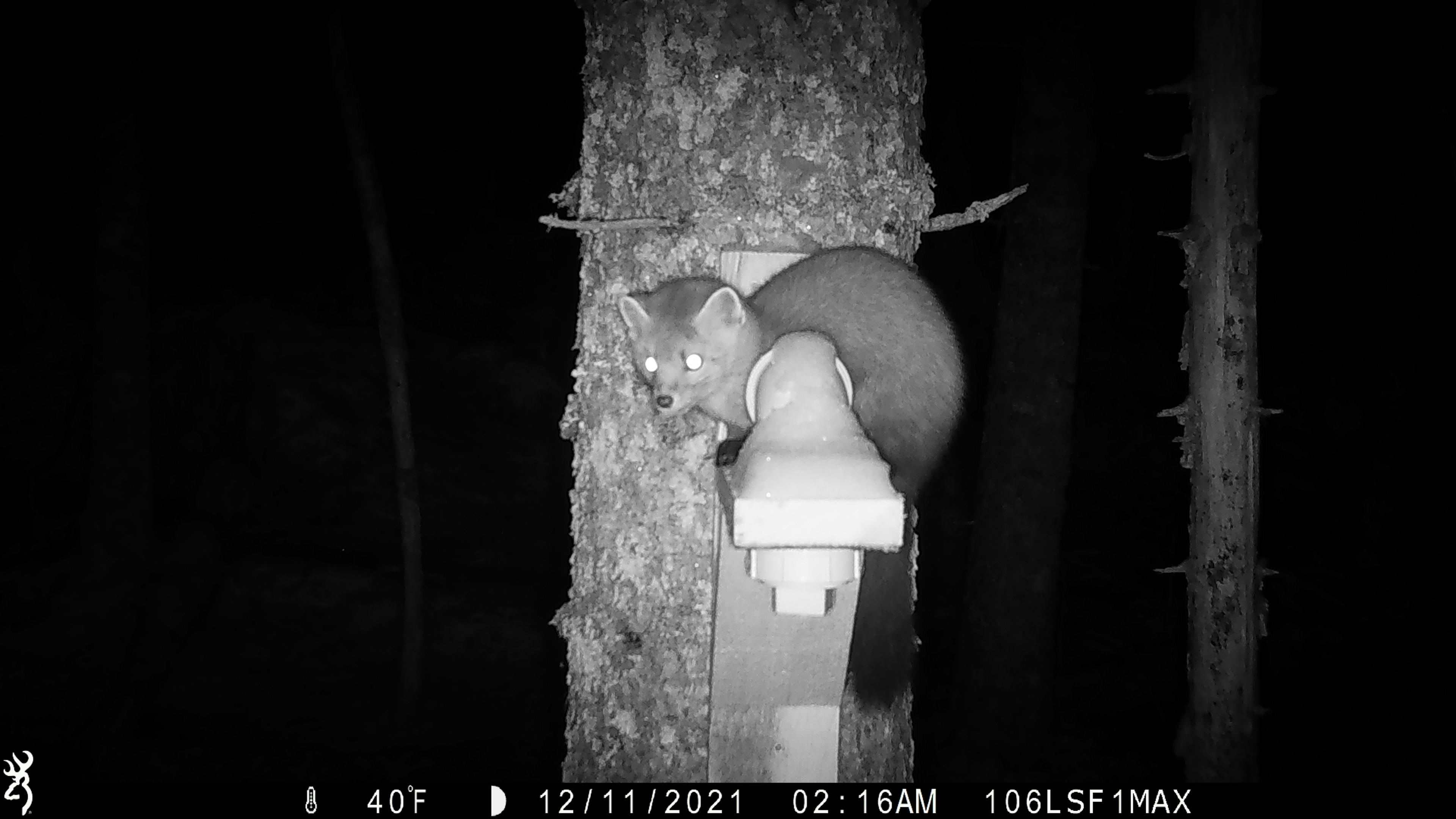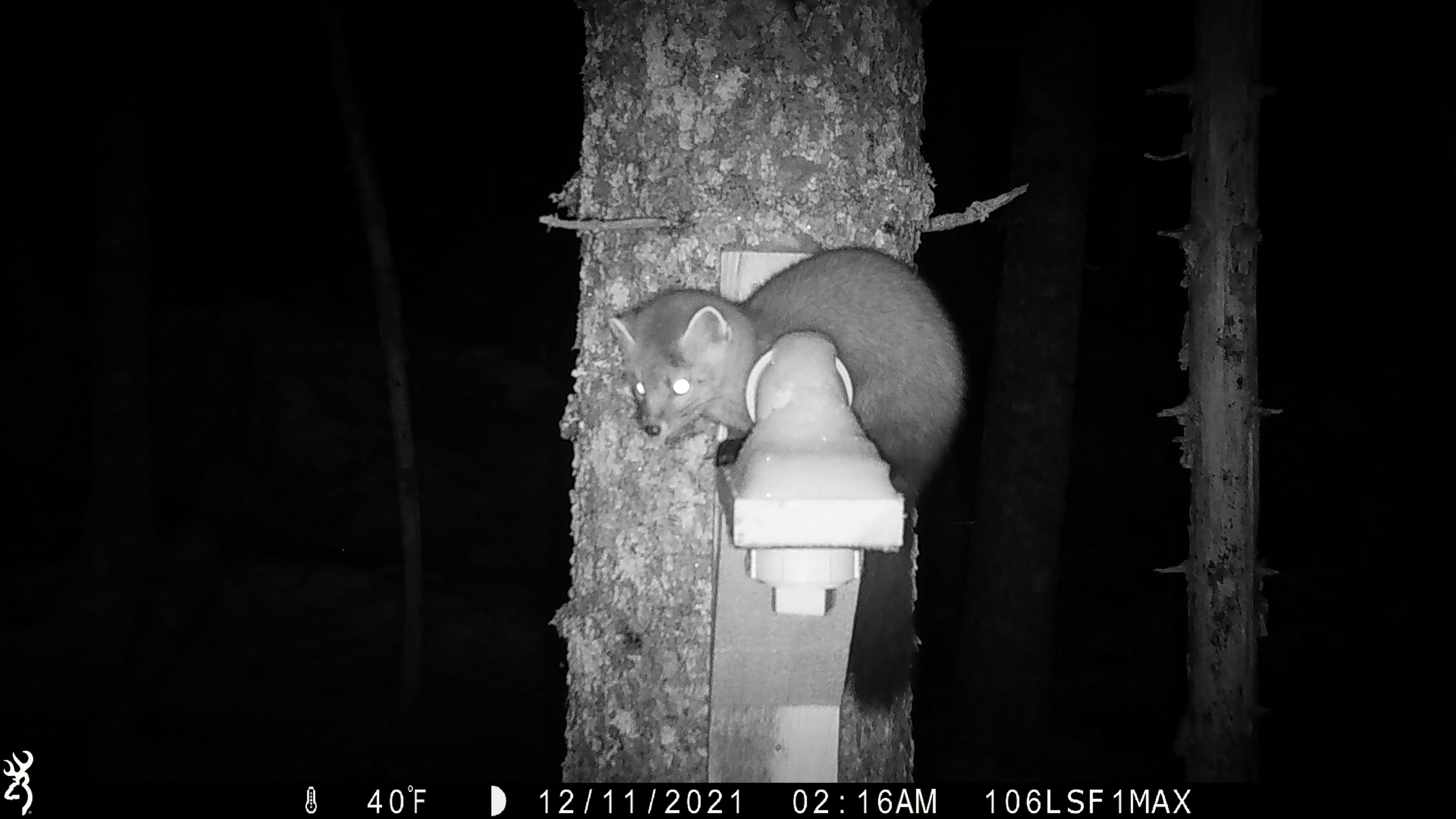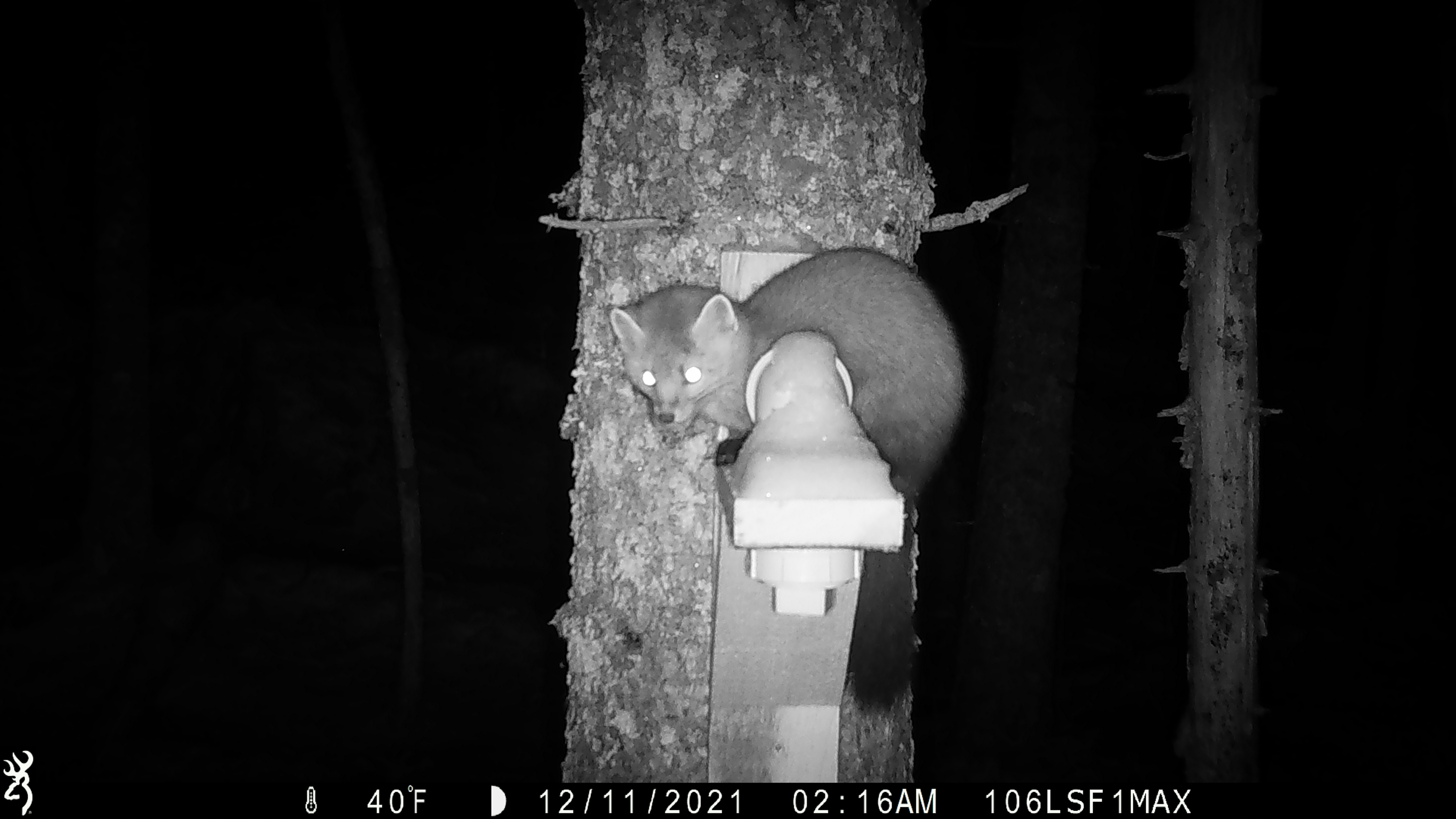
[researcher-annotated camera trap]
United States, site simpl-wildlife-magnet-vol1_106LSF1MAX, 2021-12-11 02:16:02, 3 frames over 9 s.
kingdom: Animalia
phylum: Chordata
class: Mammalia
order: Carnivora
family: Mustelidae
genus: Martes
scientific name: Martes americana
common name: american marten